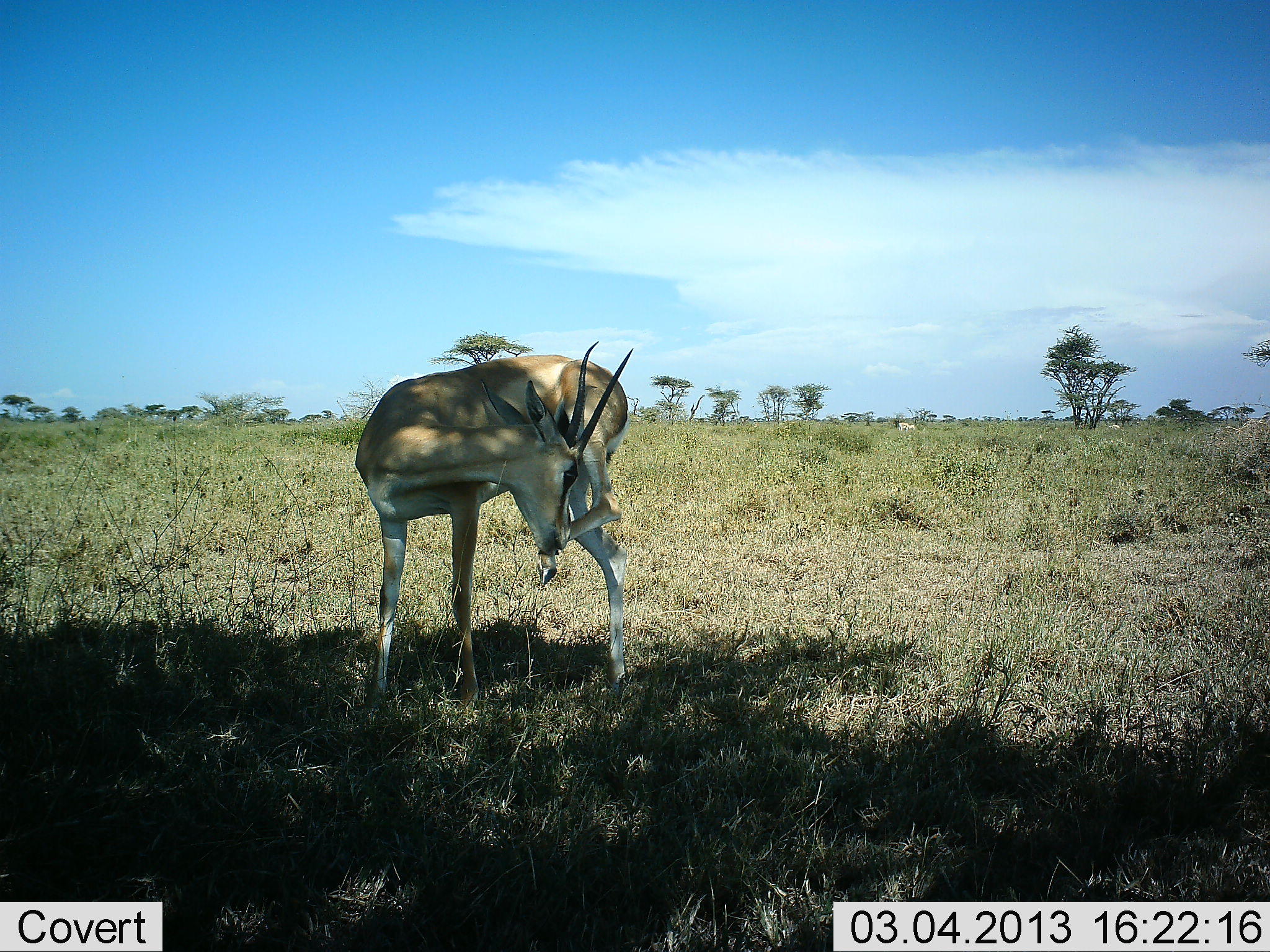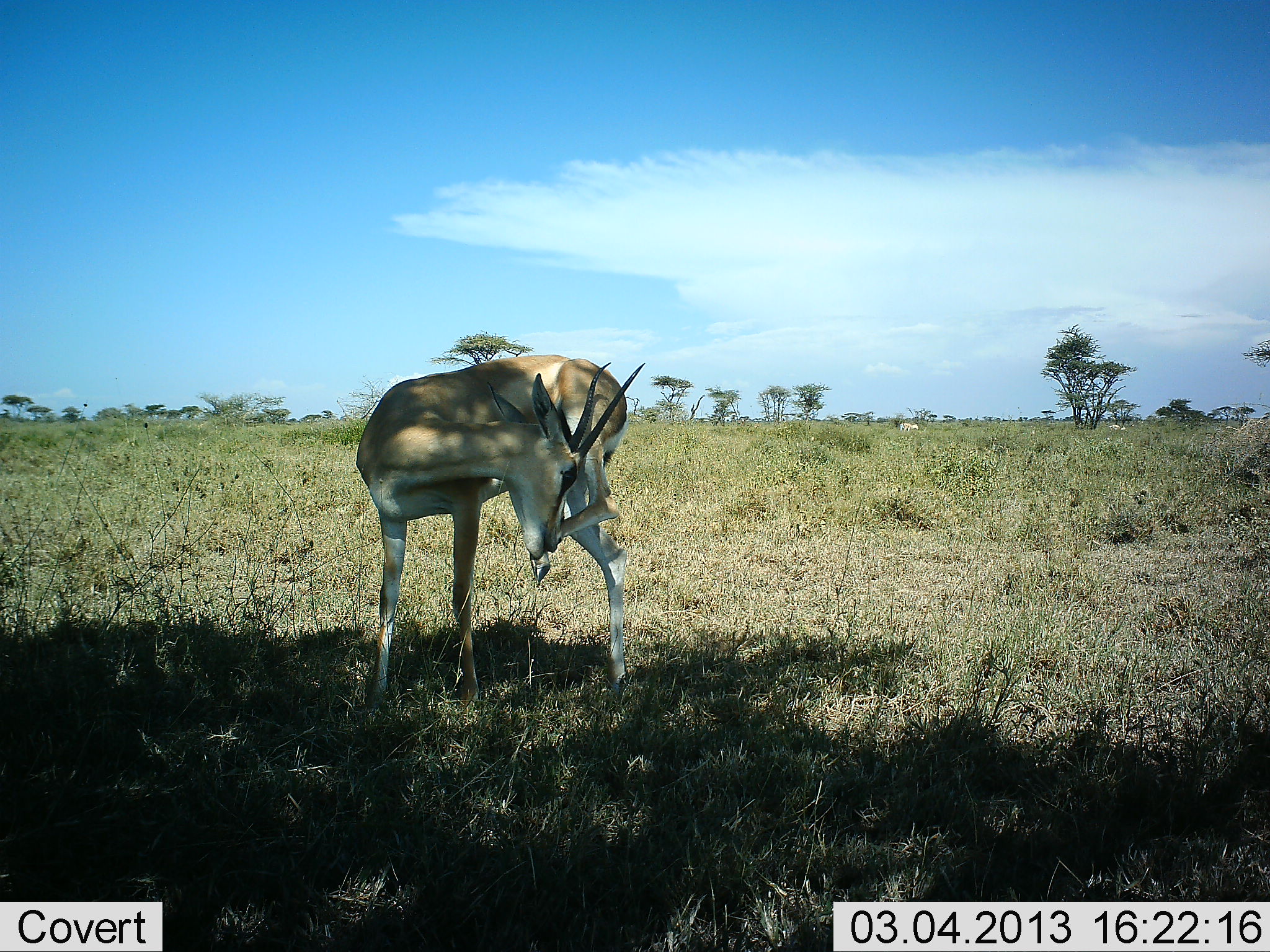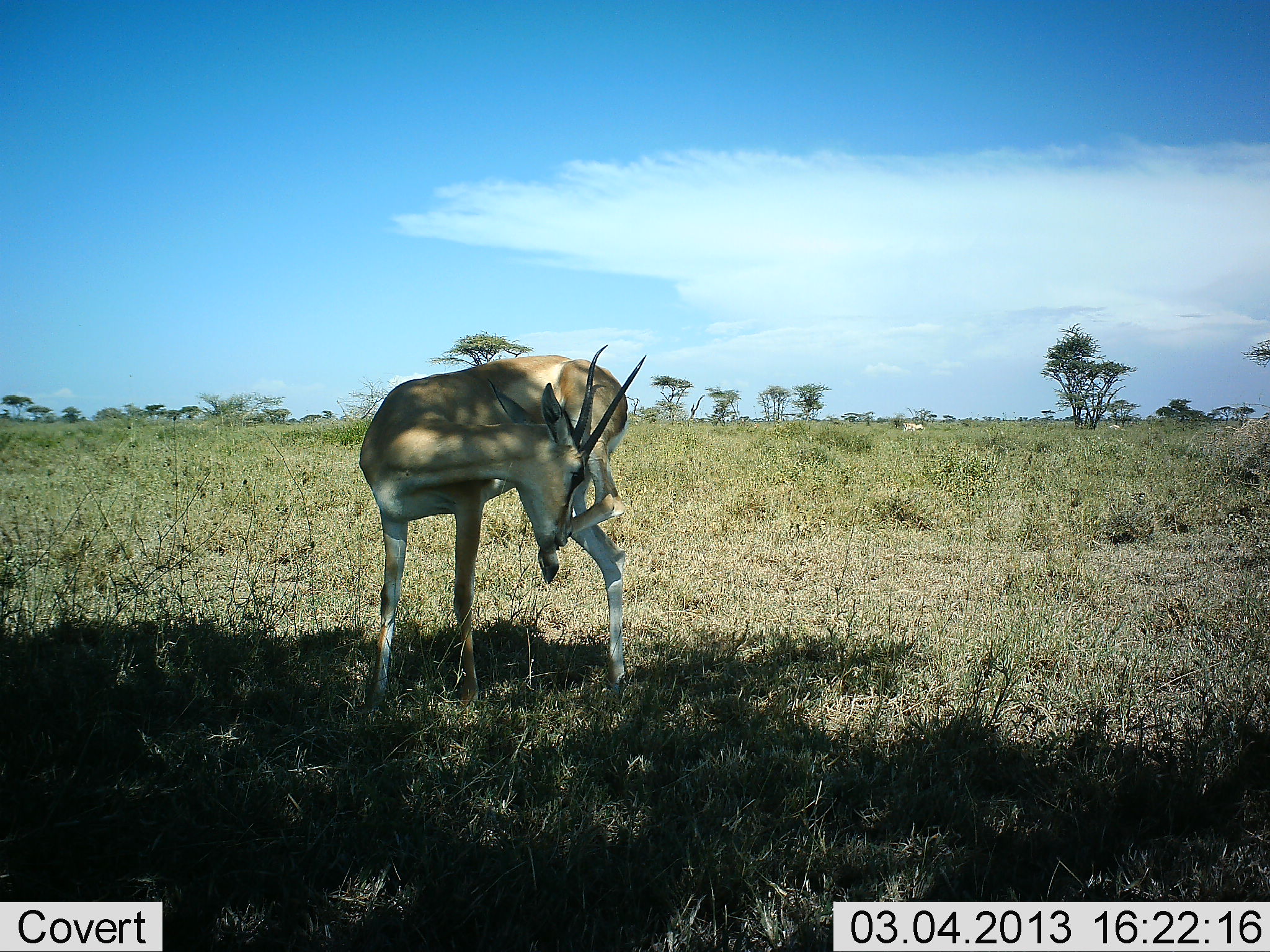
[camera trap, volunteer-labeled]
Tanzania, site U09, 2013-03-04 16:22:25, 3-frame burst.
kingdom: Animalia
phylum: Chordata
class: Mammalia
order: Artiodactyla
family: Bovidae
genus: Nanger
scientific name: Nanger granti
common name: grant's gazelle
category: gazellegrants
Gazellegrants (grant's gazelle) (Nanger granti), count 1. Behavior (volunteer vote fractions): standing 96%, resting 0%, moving 8%, interacting 0%. Young present (vote fraction): 0%. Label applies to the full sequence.